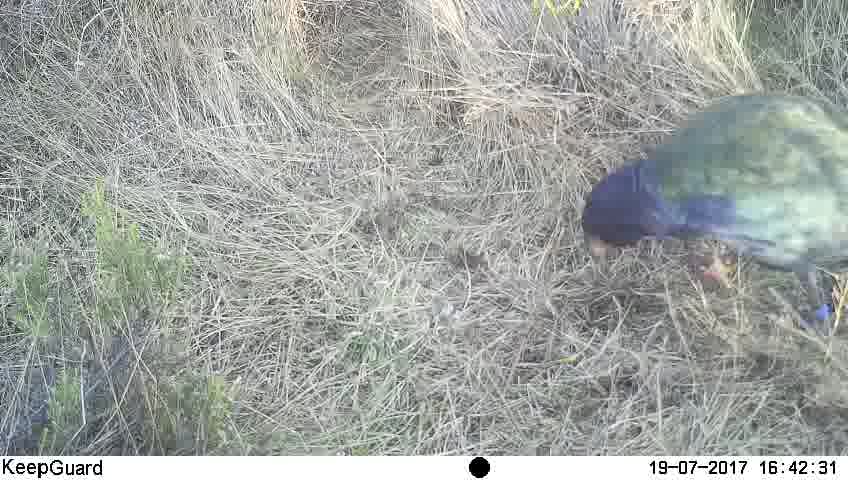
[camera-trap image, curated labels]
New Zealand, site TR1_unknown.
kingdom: Animalia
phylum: Chordata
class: Aves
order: Gruiformes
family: Rallidae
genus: Porphyrio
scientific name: Porphyrio mantelli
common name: takahe